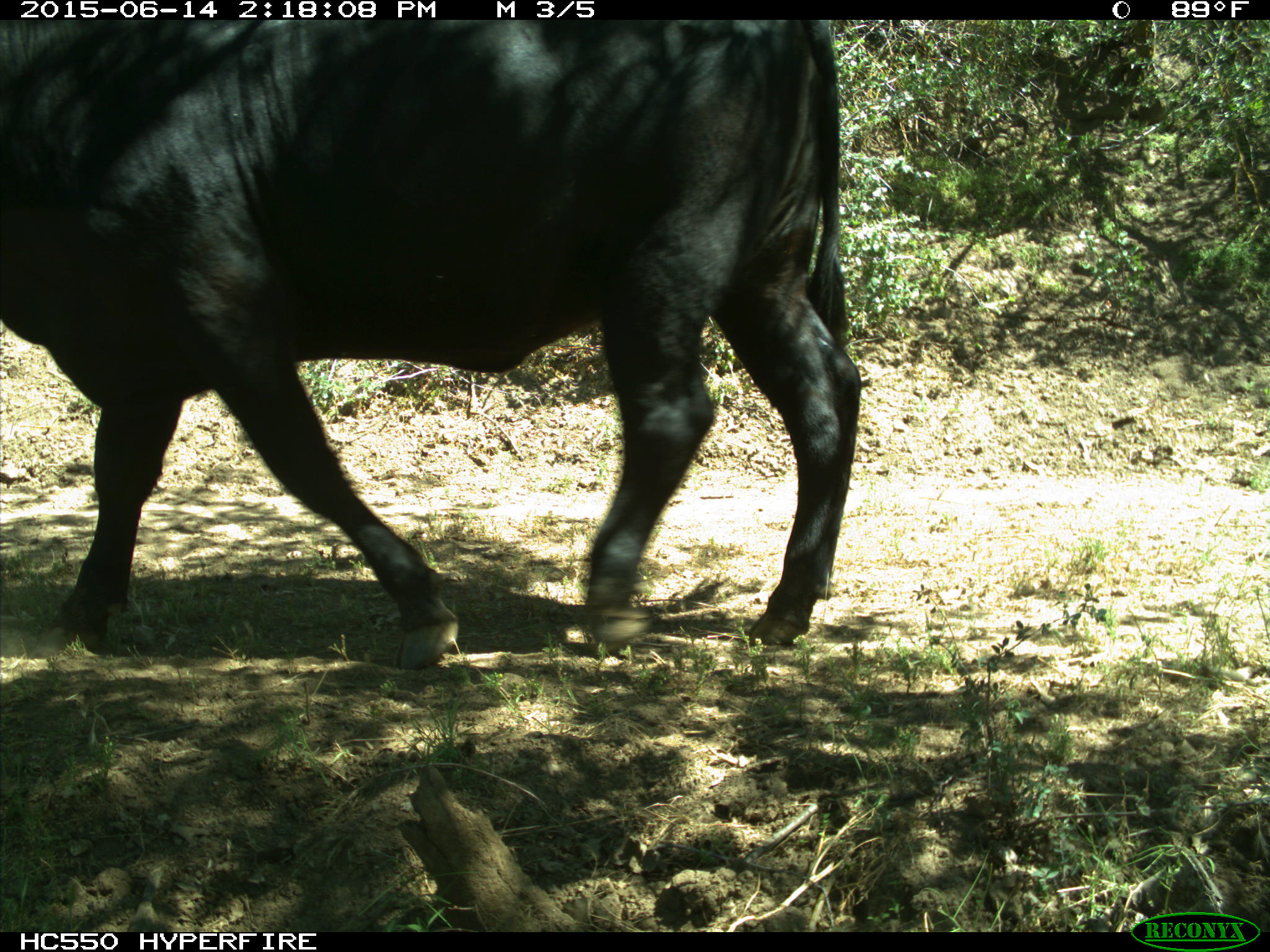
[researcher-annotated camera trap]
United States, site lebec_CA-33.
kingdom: Animalia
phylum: Chordata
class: Mammalia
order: Artiodactyla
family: Bovidae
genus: Bos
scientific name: Bos taurus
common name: domestic cow